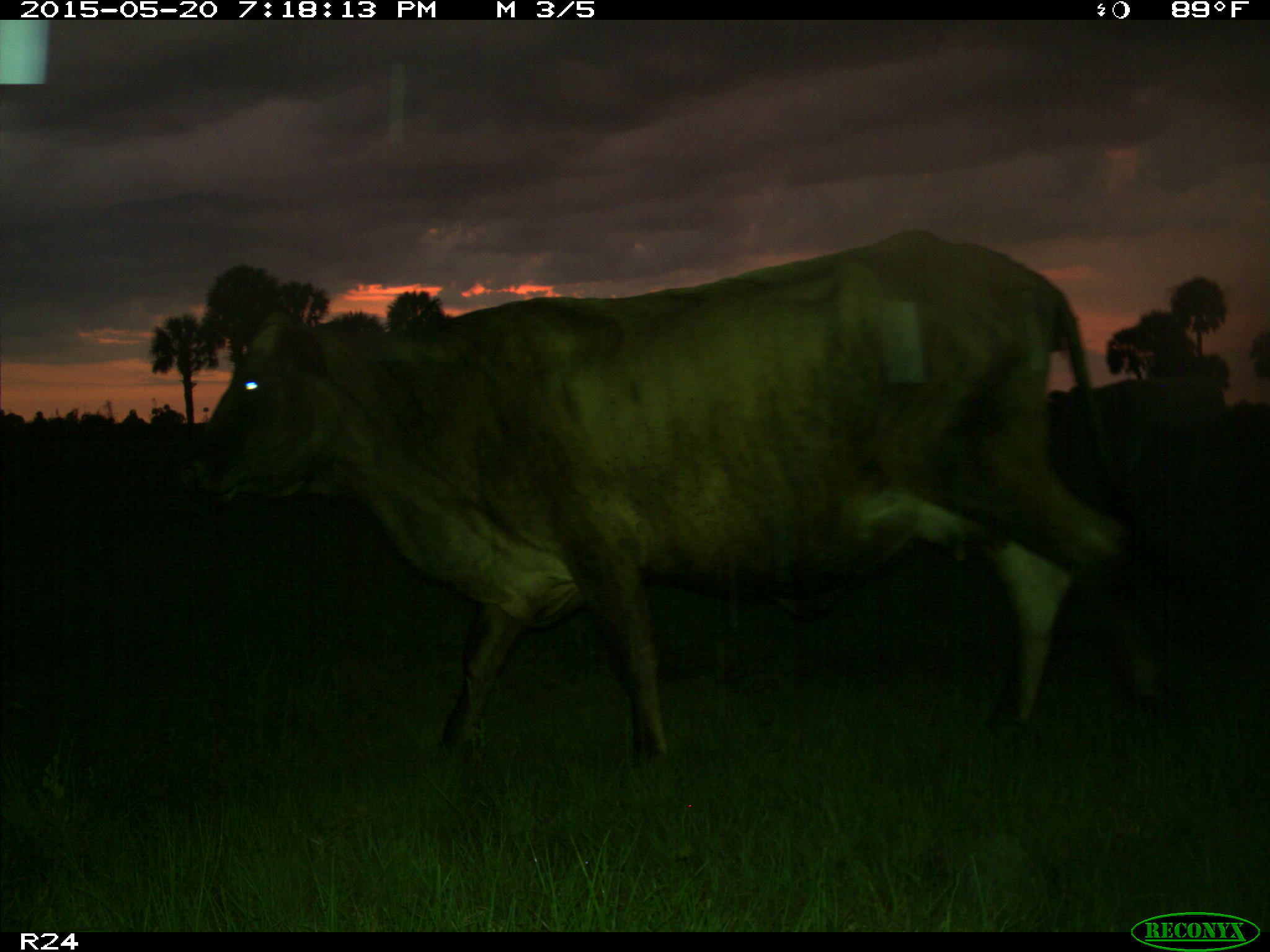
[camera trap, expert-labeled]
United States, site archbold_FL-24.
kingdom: Animalia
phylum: Chordata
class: Mammalia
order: Artiodactyla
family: Bovidae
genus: Bos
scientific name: Bos taurus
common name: domestic cow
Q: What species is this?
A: Bos taurus (domestic cow).